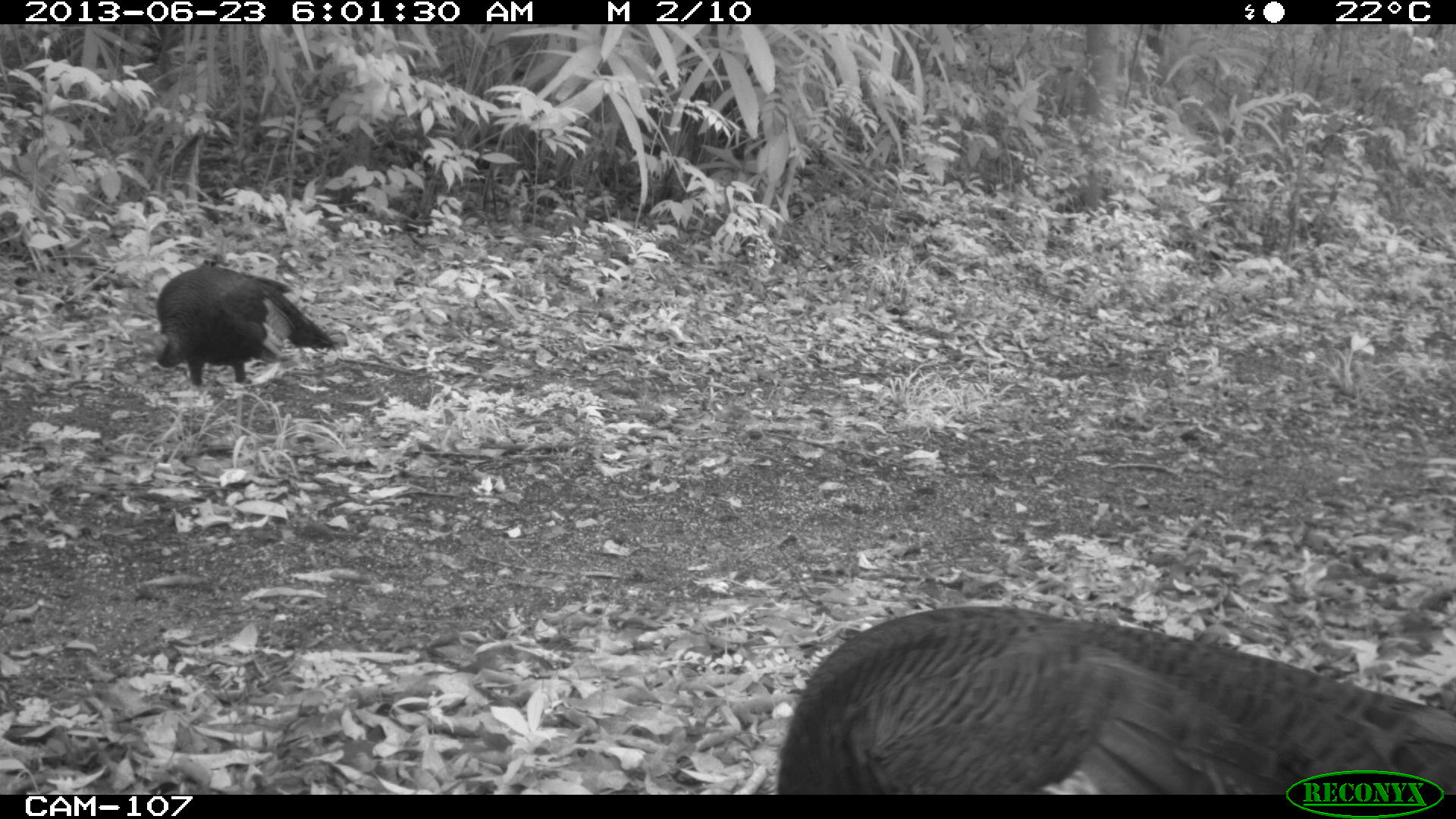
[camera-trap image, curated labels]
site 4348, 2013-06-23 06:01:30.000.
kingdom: Animalia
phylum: Chordata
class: Aves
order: Galliformes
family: Phasianidae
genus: Meleagris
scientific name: Meleagris ocellata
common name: ocellated turkey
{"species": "Meleagris ocellata (ocellated turkey)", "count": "2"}